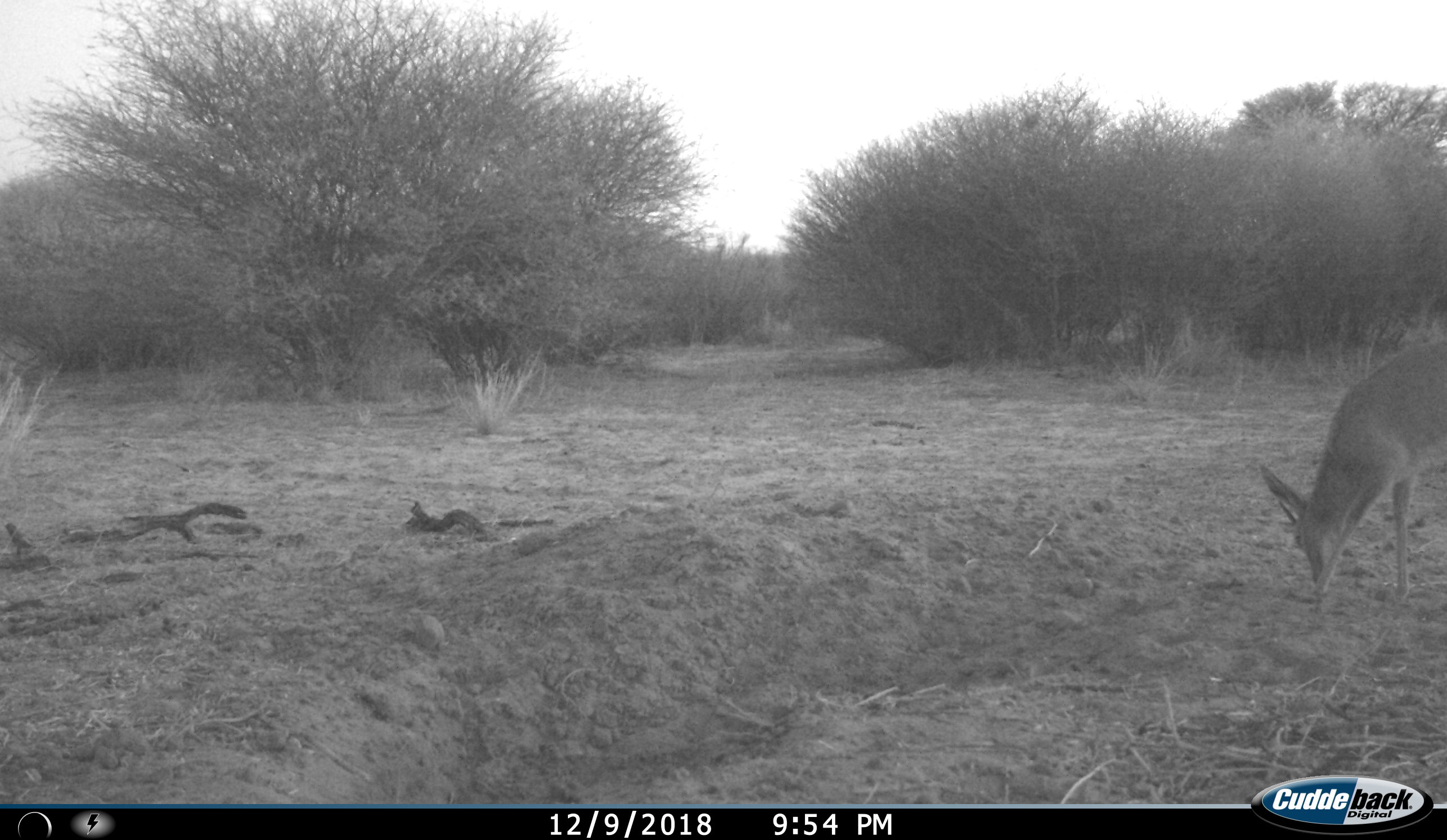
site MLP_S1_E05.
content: unidentified animal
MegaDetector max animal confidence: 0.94